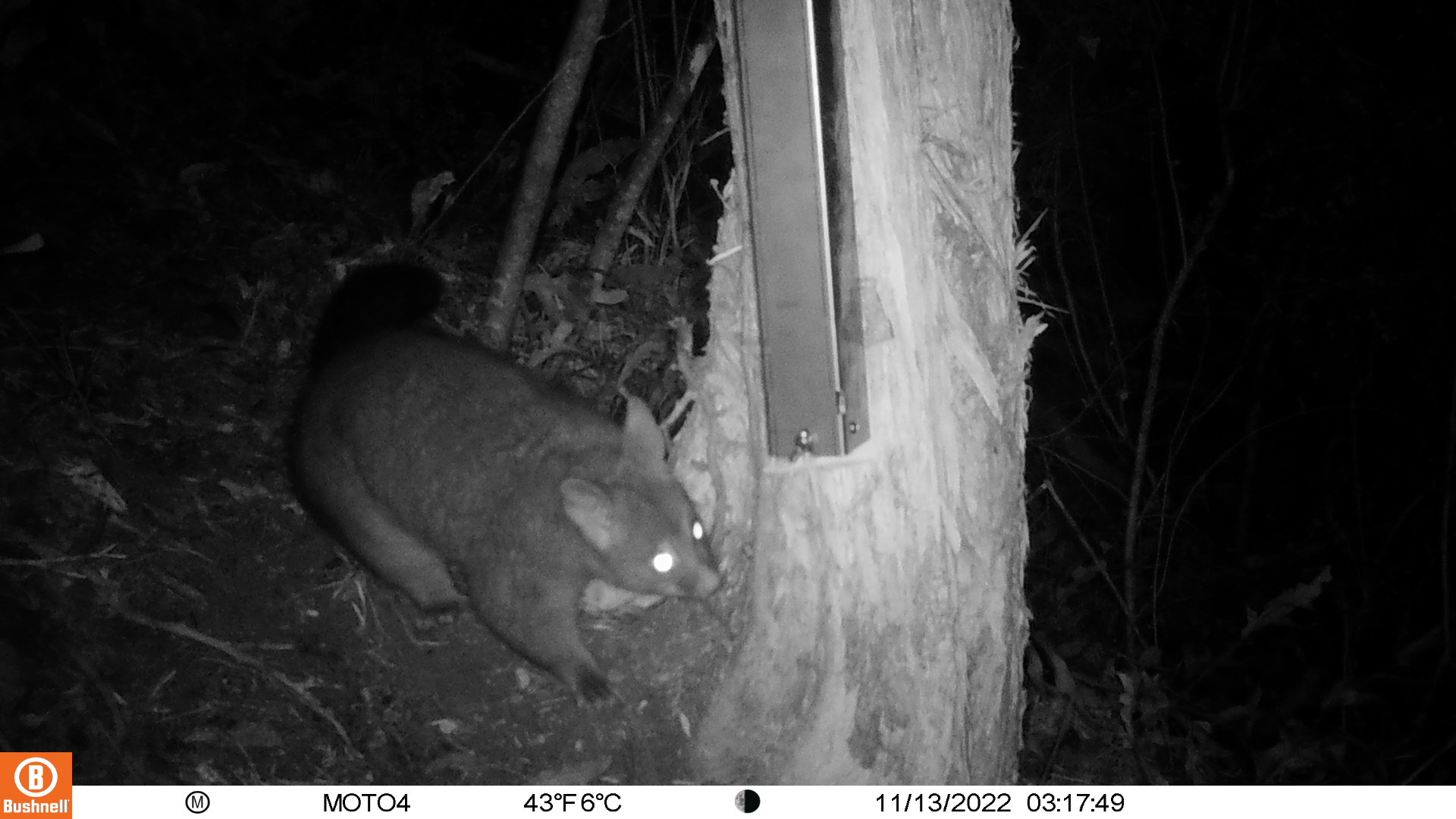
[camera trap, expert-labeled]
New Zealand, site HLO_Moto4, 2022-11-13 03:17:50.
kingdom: Animalia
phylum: Chordata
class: Mammalia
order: Diprotodontia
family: Phalangeridae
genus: Trichosurus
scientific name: Trichosurus vulpecula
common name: common brushtail possum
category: possum